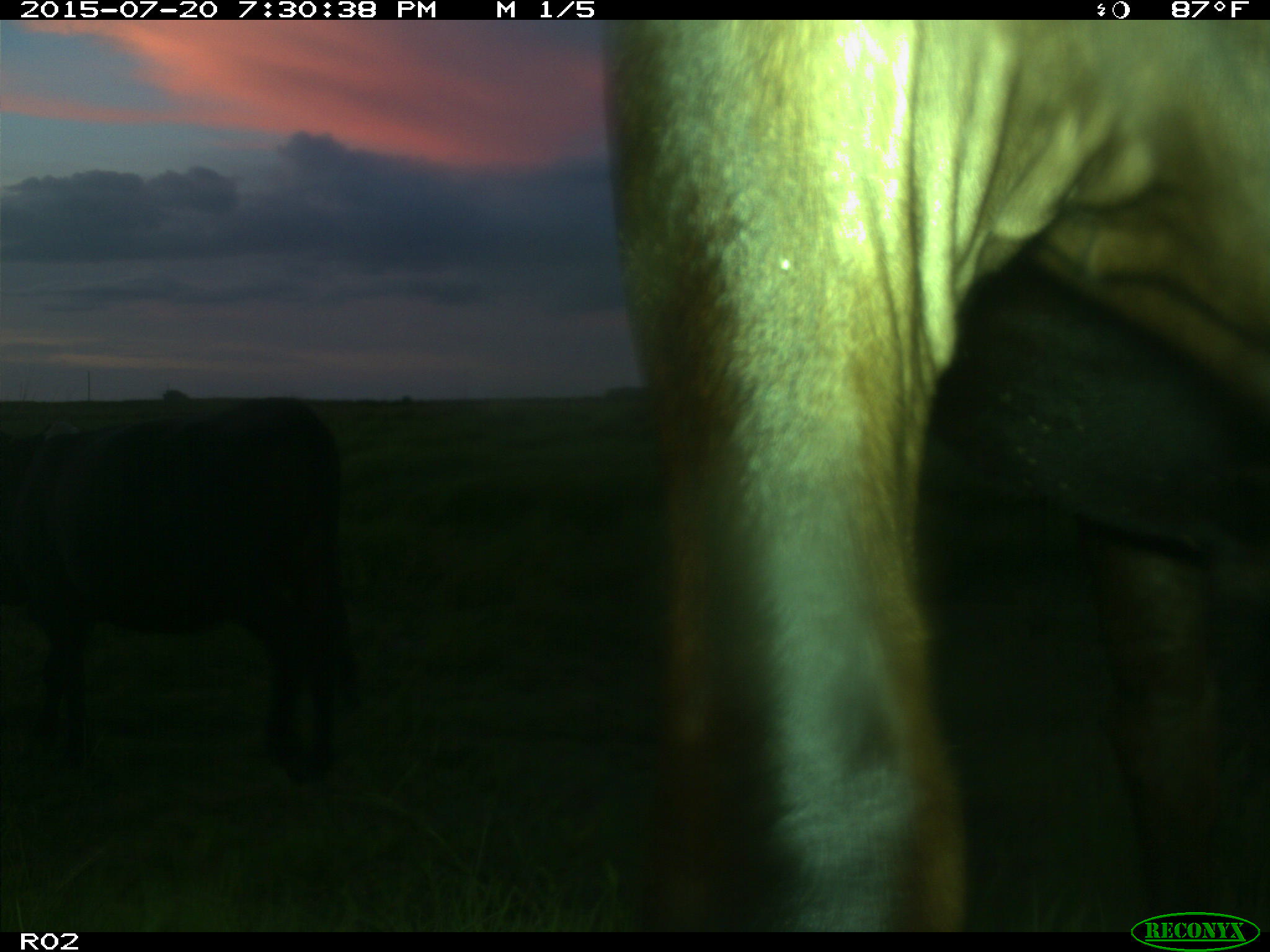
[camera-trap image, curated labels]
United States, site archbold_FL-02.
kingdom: Animalia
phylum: Chordata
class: Mammalia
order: Artiodactyla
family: Bovidae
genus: Bos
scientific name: Bos taurus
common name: domestic cow